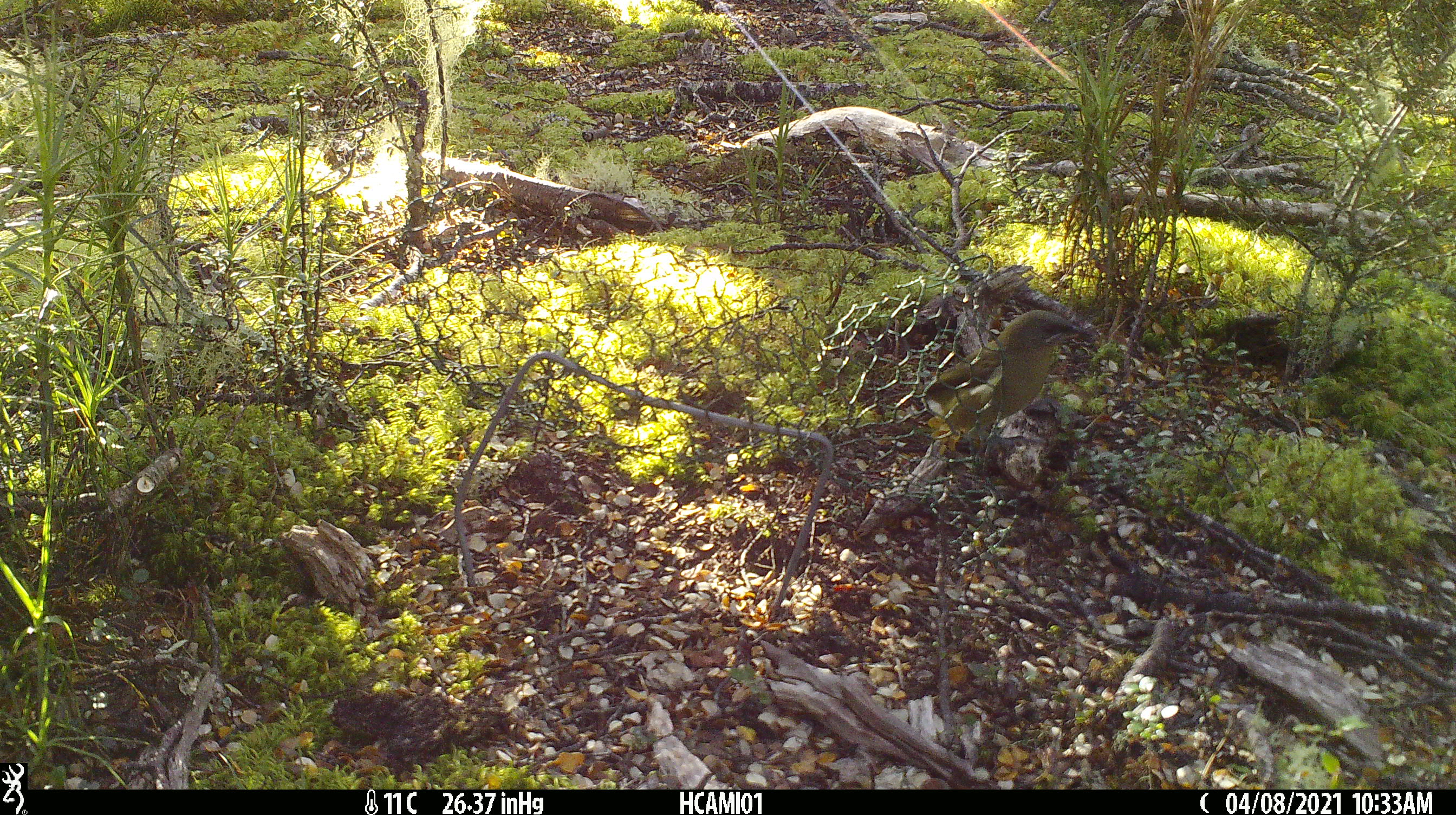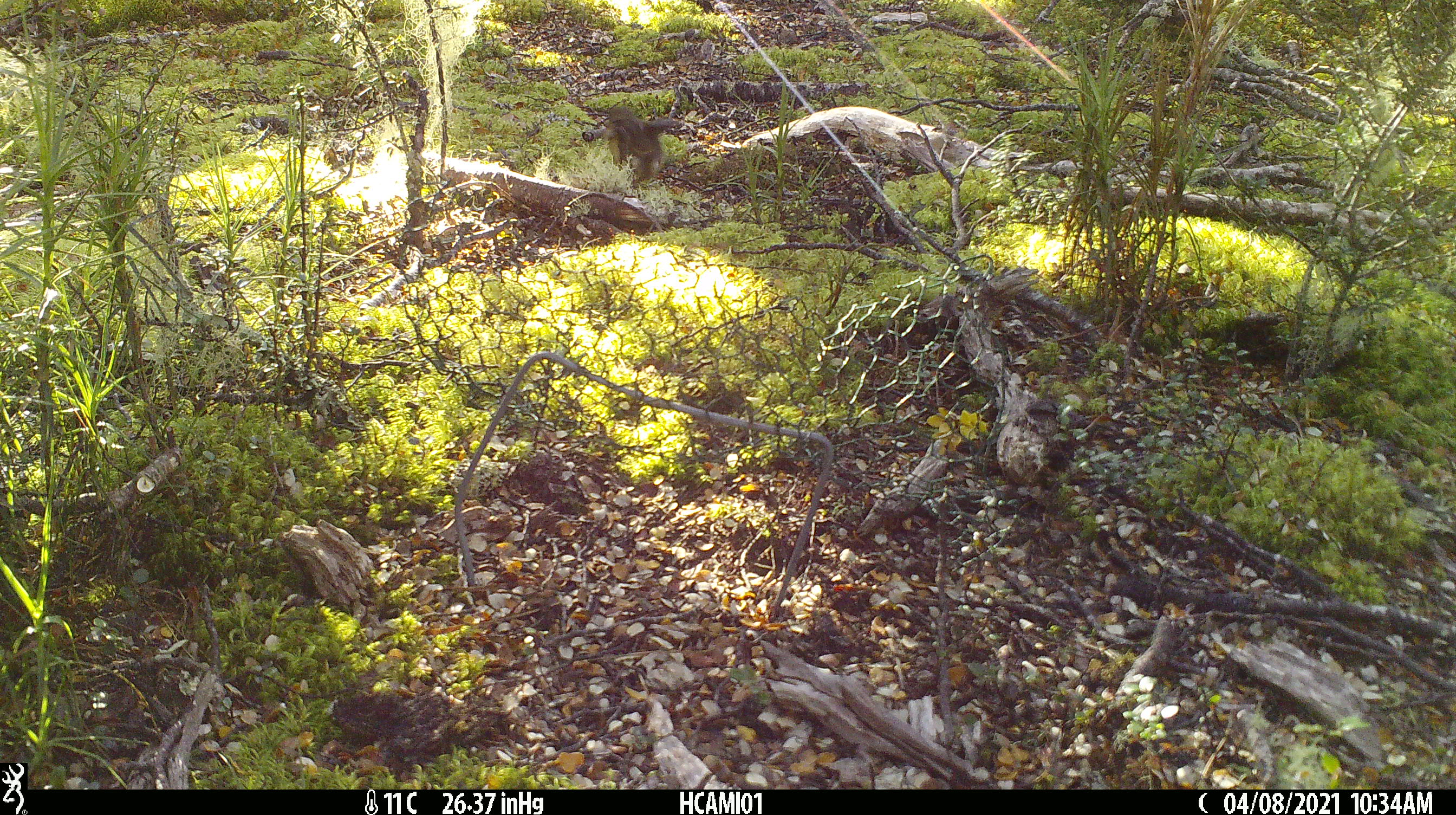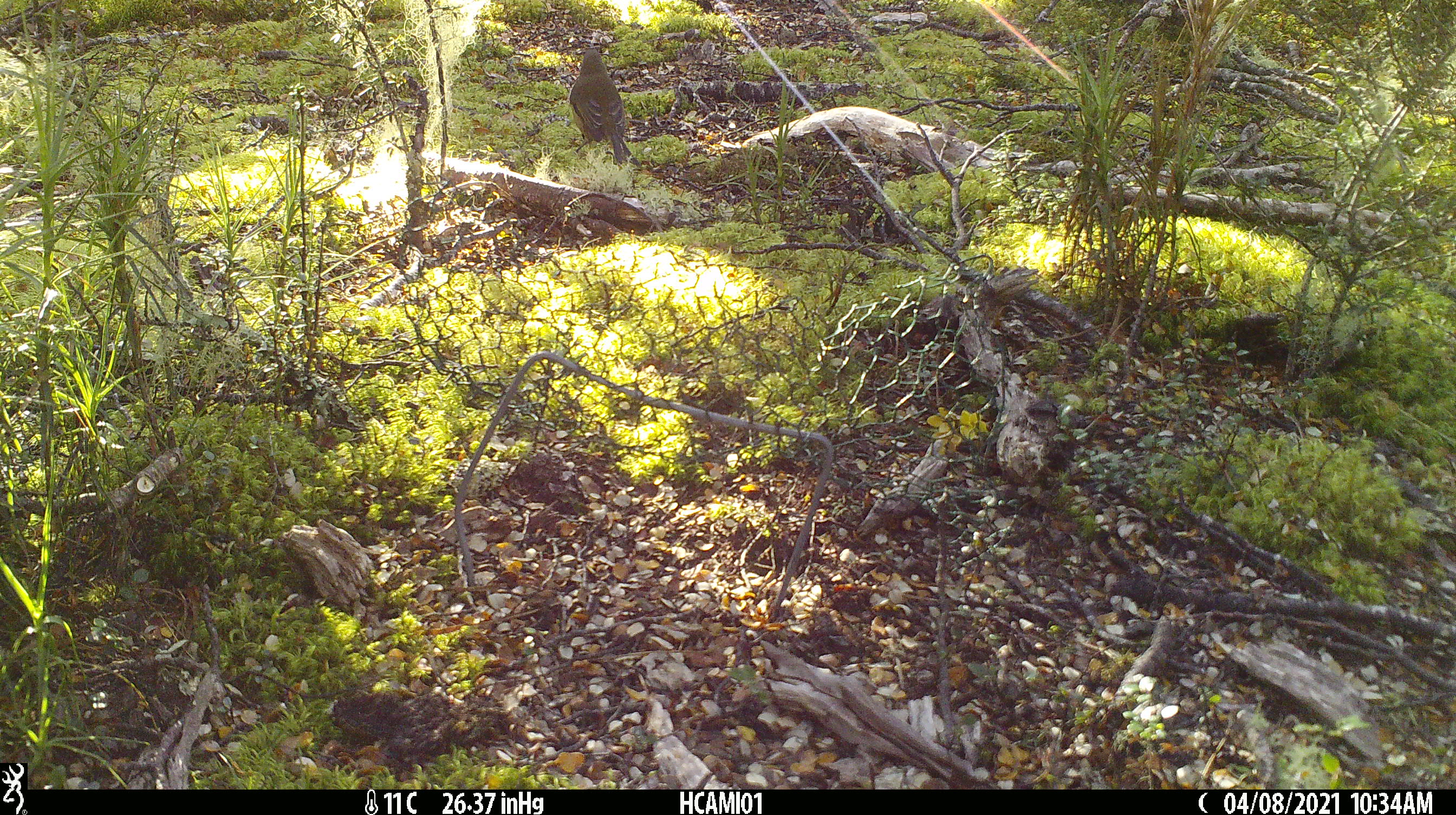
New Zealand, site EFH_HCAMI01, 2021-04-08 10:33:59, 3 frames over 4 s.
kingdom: Animalia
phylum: Chordata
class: Aves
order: Passeriformes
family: Meliphagidae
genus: Anthornis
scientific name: Anthornis melanura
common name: new zealand bellbird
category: bellbird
Bellbird (new zealand bellbird) (Anthornis melanura).